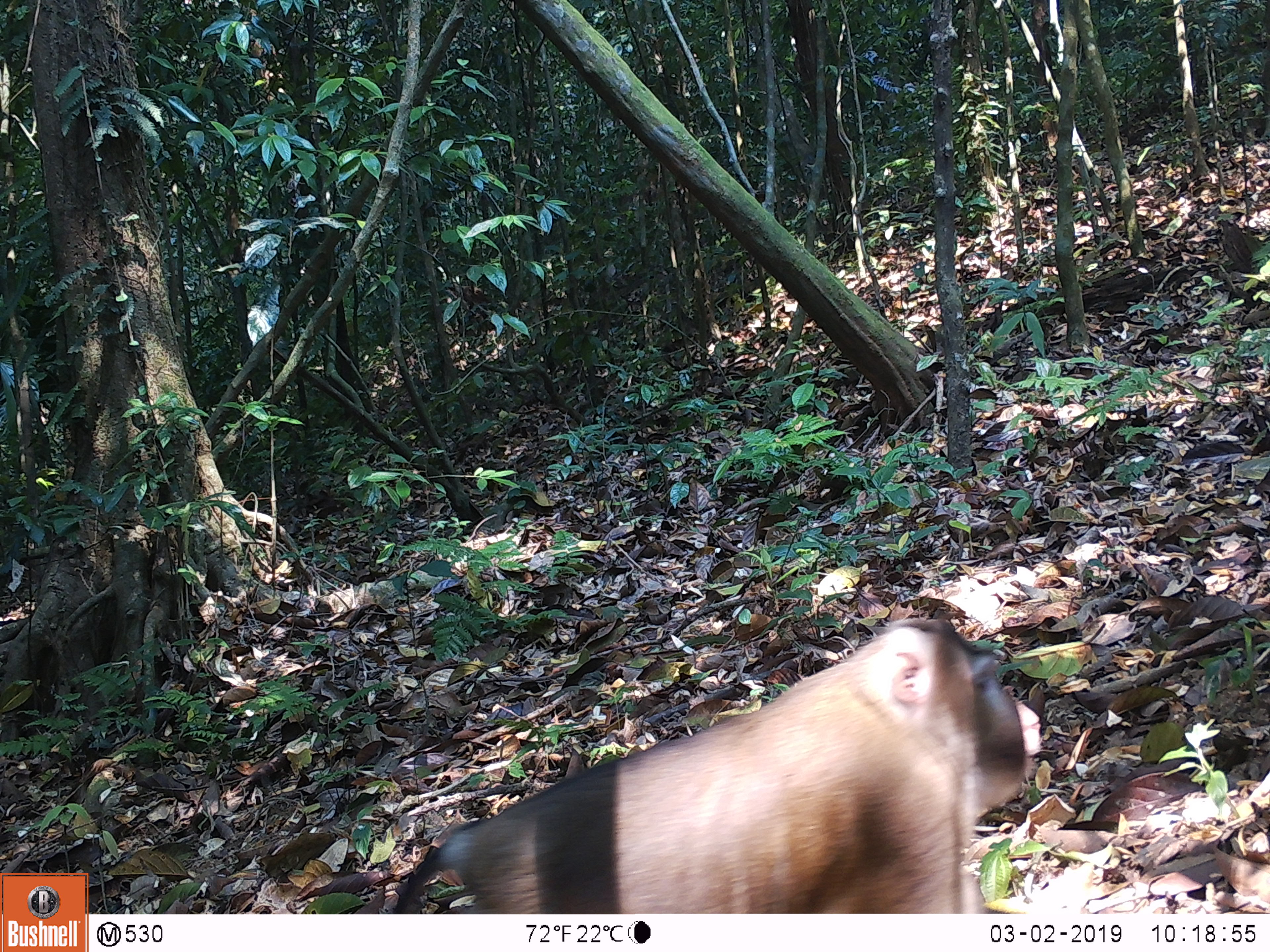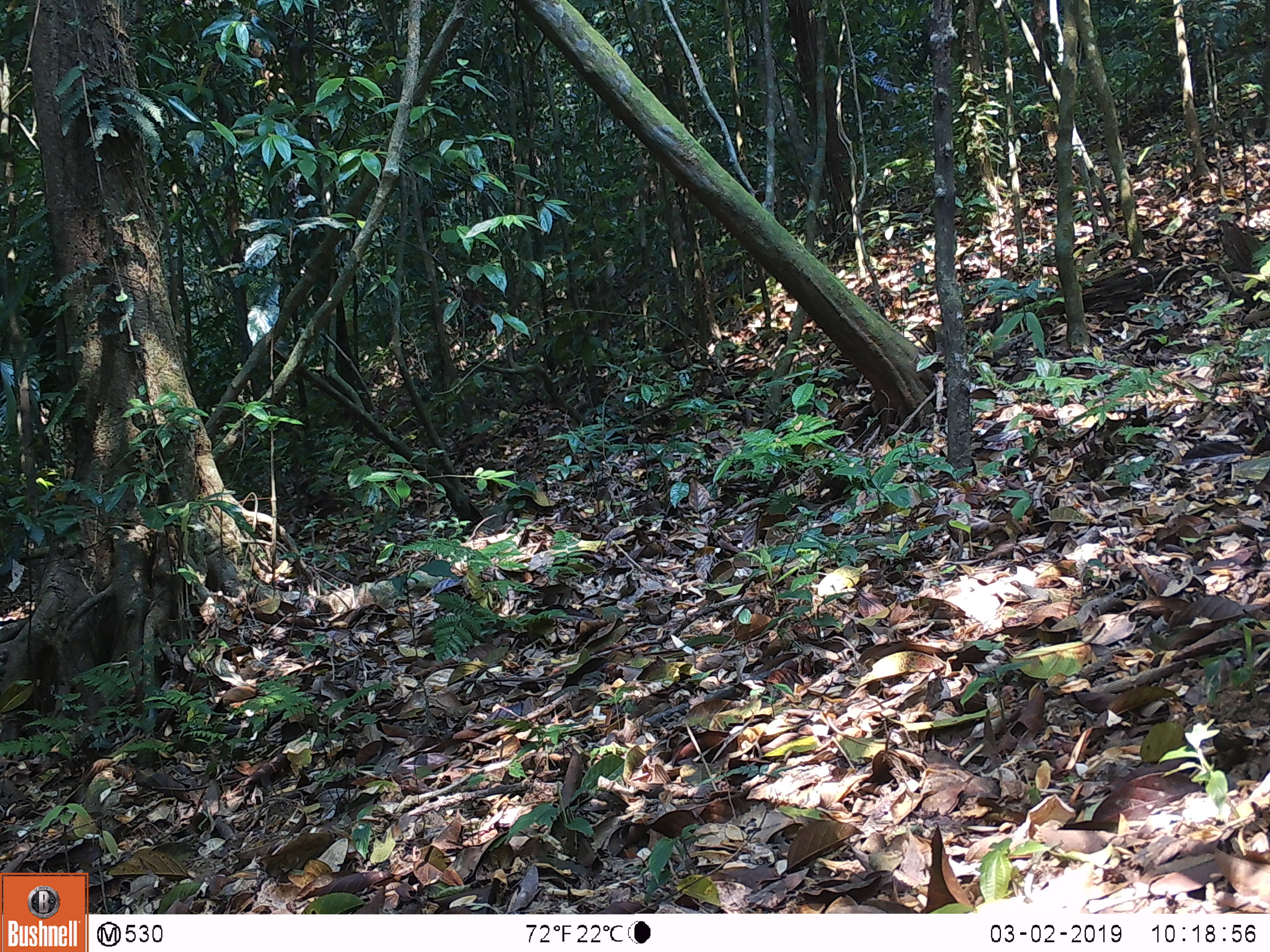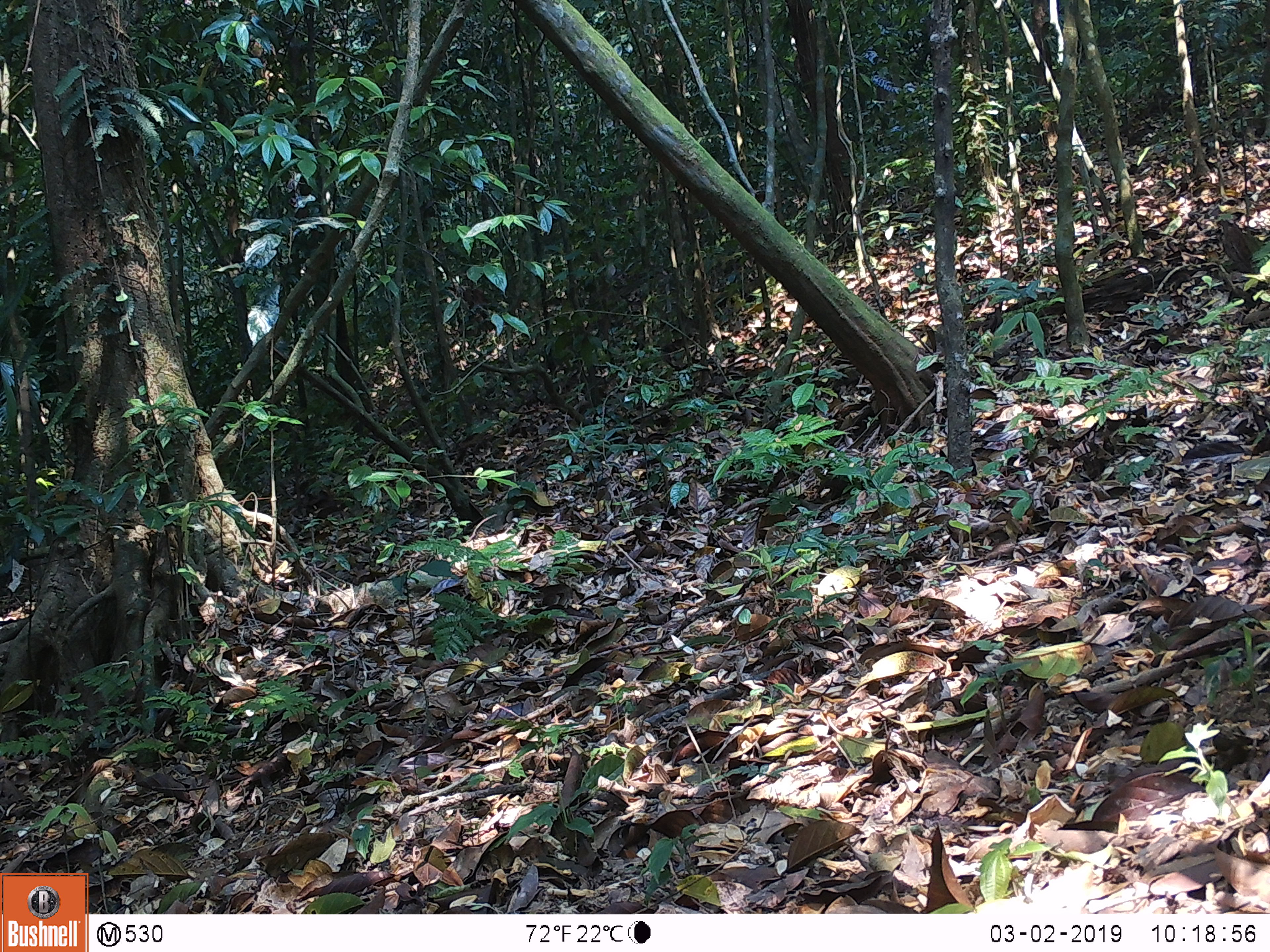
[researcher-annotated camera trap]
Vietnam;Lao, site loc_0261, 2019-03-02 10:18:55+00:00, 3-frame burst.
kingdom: Animalia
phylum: Chordata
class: Mammalia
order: Primates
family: Cercopithecidae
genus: Macaca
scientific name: Macaca nemestrina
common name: pig-tailed macaque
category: pig tailed macaque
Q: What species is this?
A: Pig tailed macaque (pig-tailed macaque) (Macaca nemestrina).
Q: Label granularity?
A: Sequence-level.